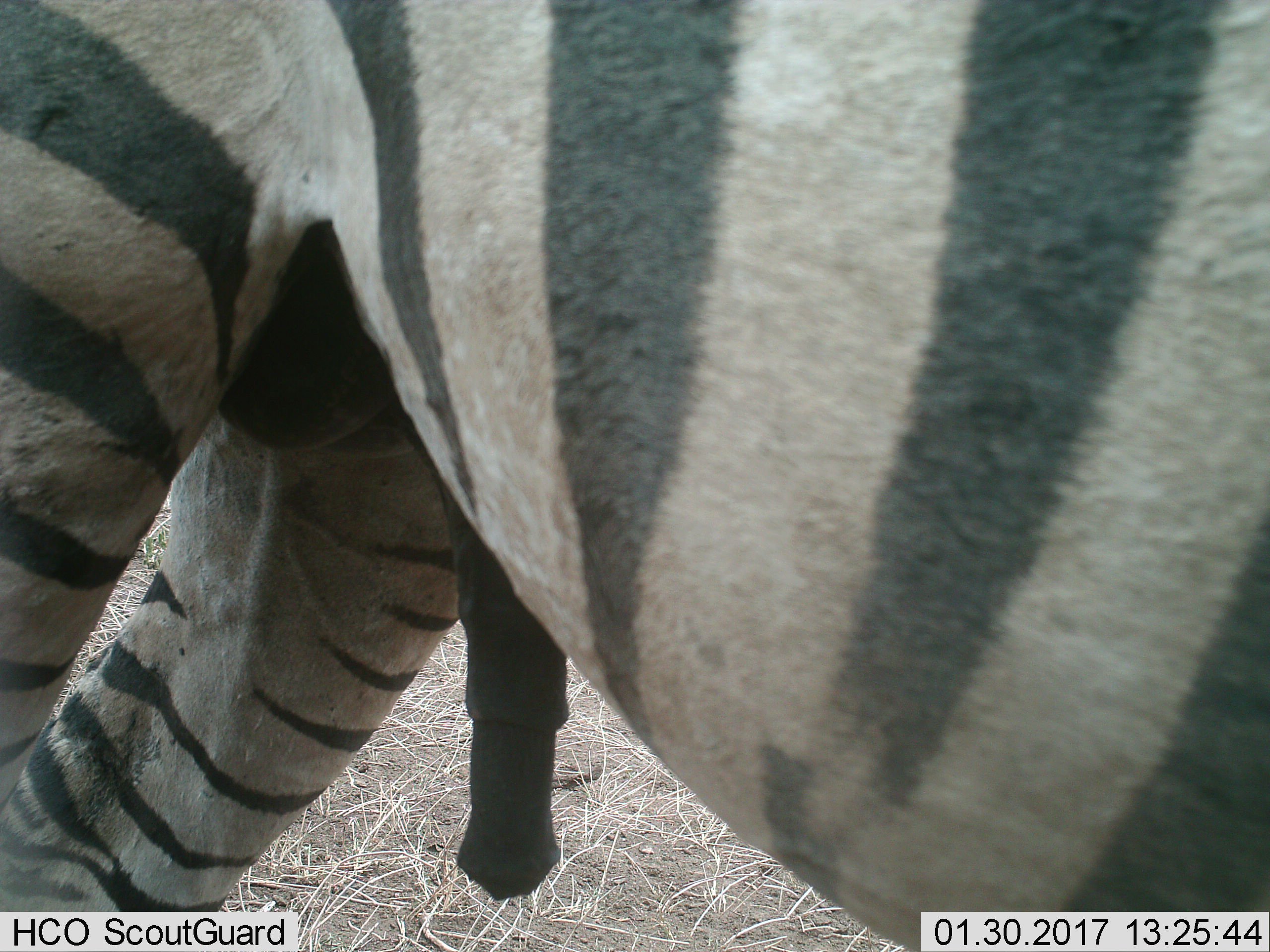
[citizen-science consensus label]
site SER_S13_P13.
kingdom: Animalia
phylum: Chordata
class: Mammalia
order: Perissodactyla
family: Equidae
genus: Equus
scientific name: Equus quagga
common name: plains zebra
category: zebraplains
Zebraplains (plains zebra) (Equus quagga), count 1. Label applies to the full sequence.